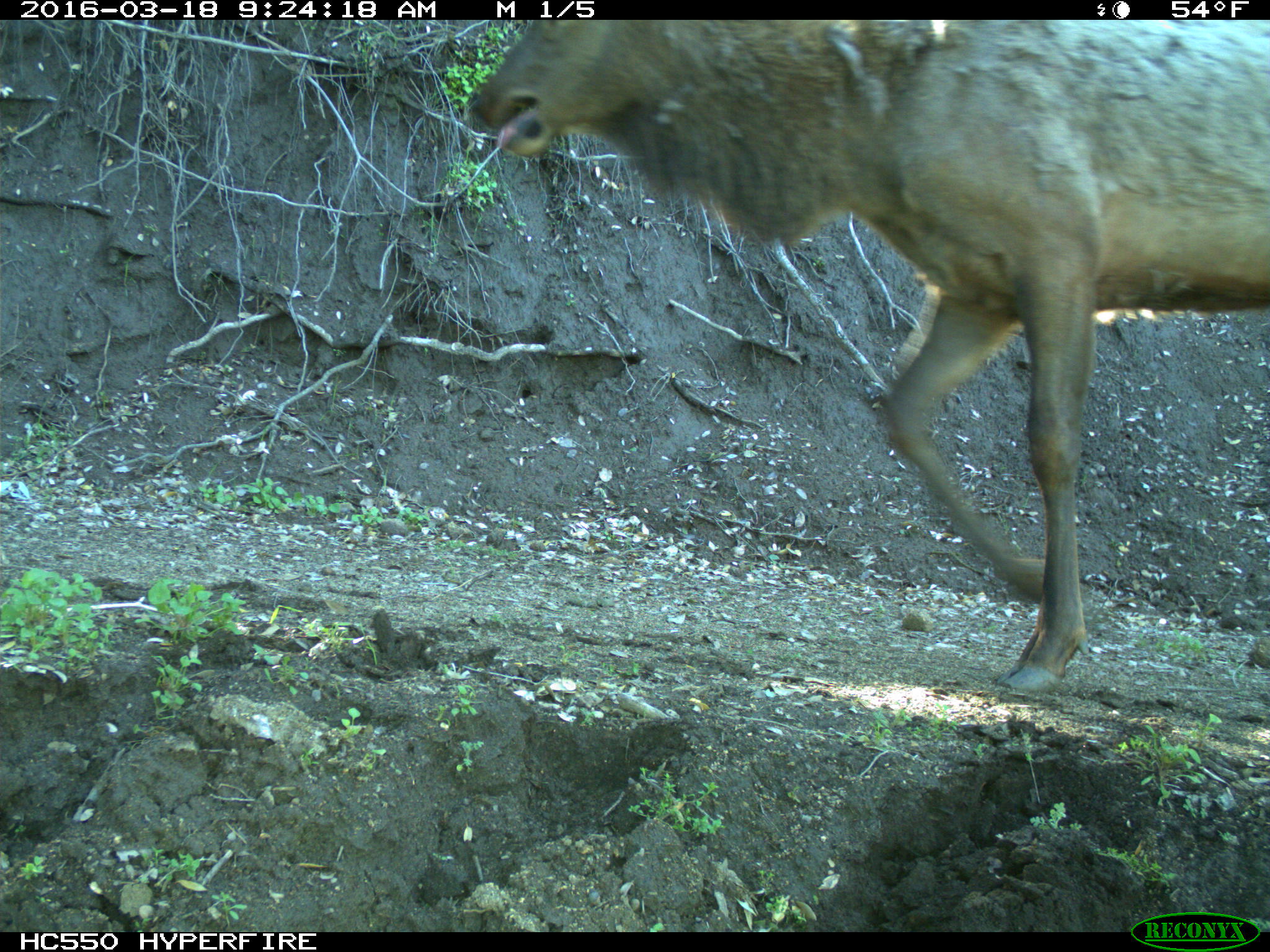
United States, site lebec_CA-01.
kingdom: Animalia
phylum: Chordata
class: Mammalia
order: Artiodactyla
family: Cervidae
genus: Cervus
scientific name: Cervus canadensis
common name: elk